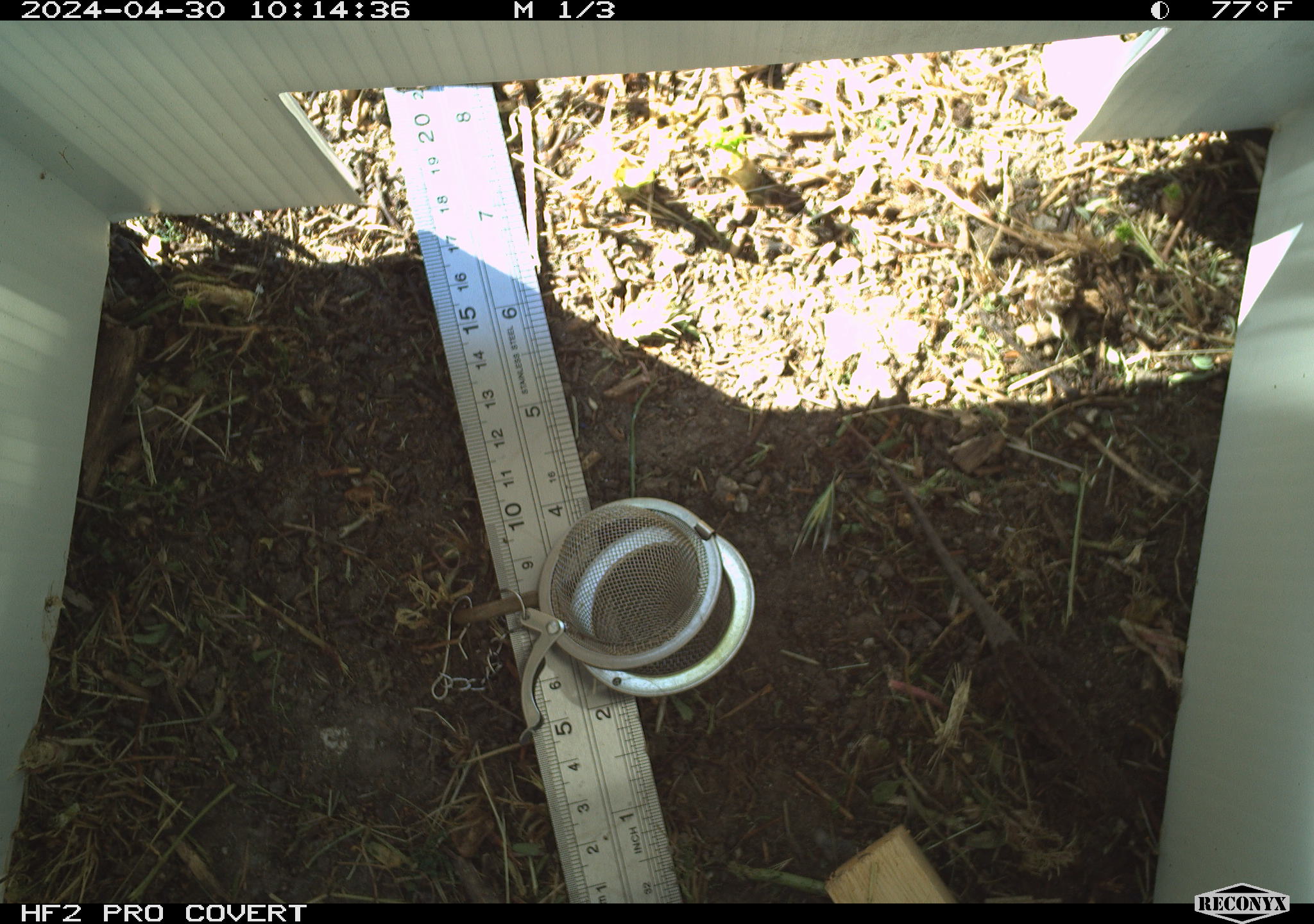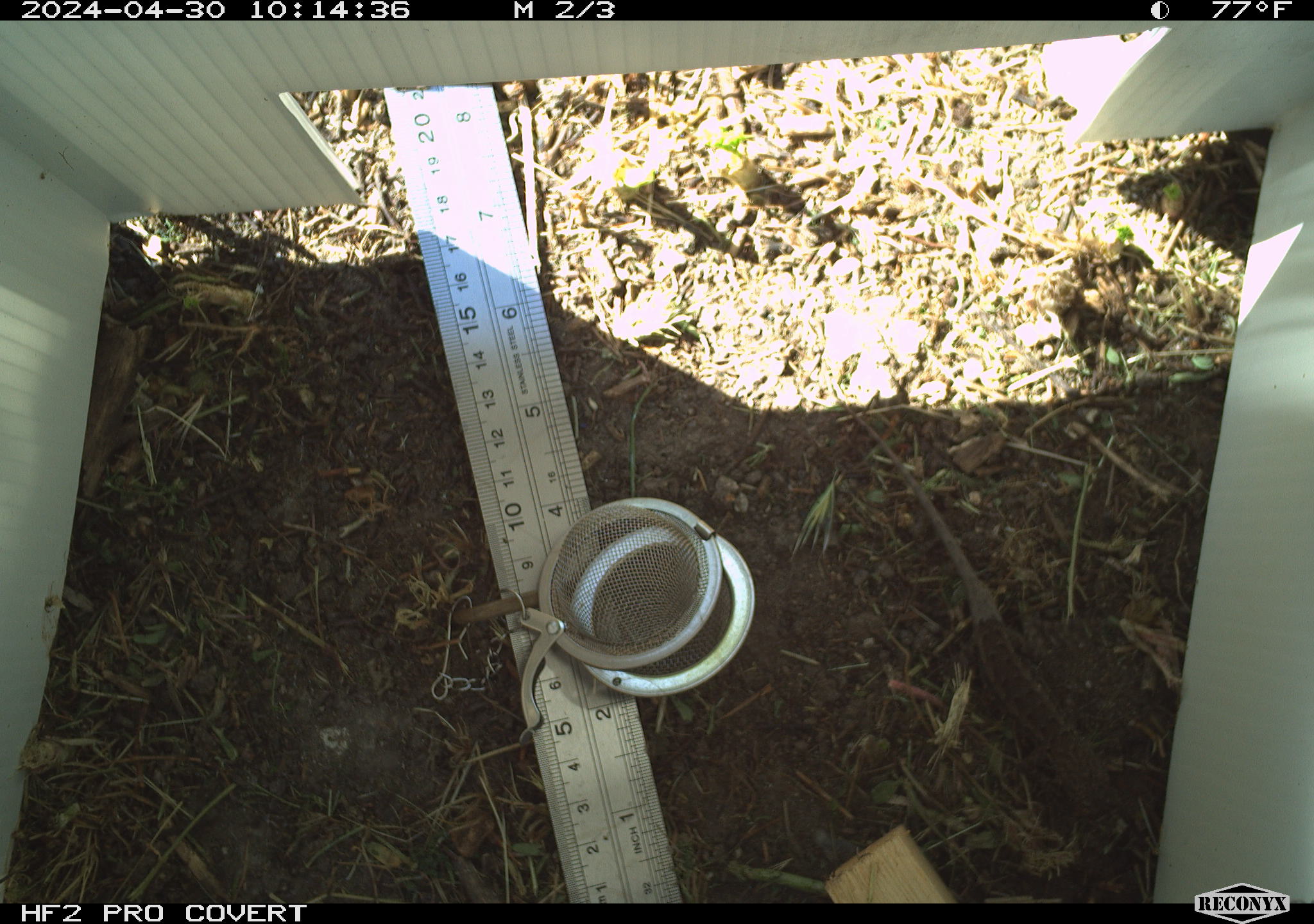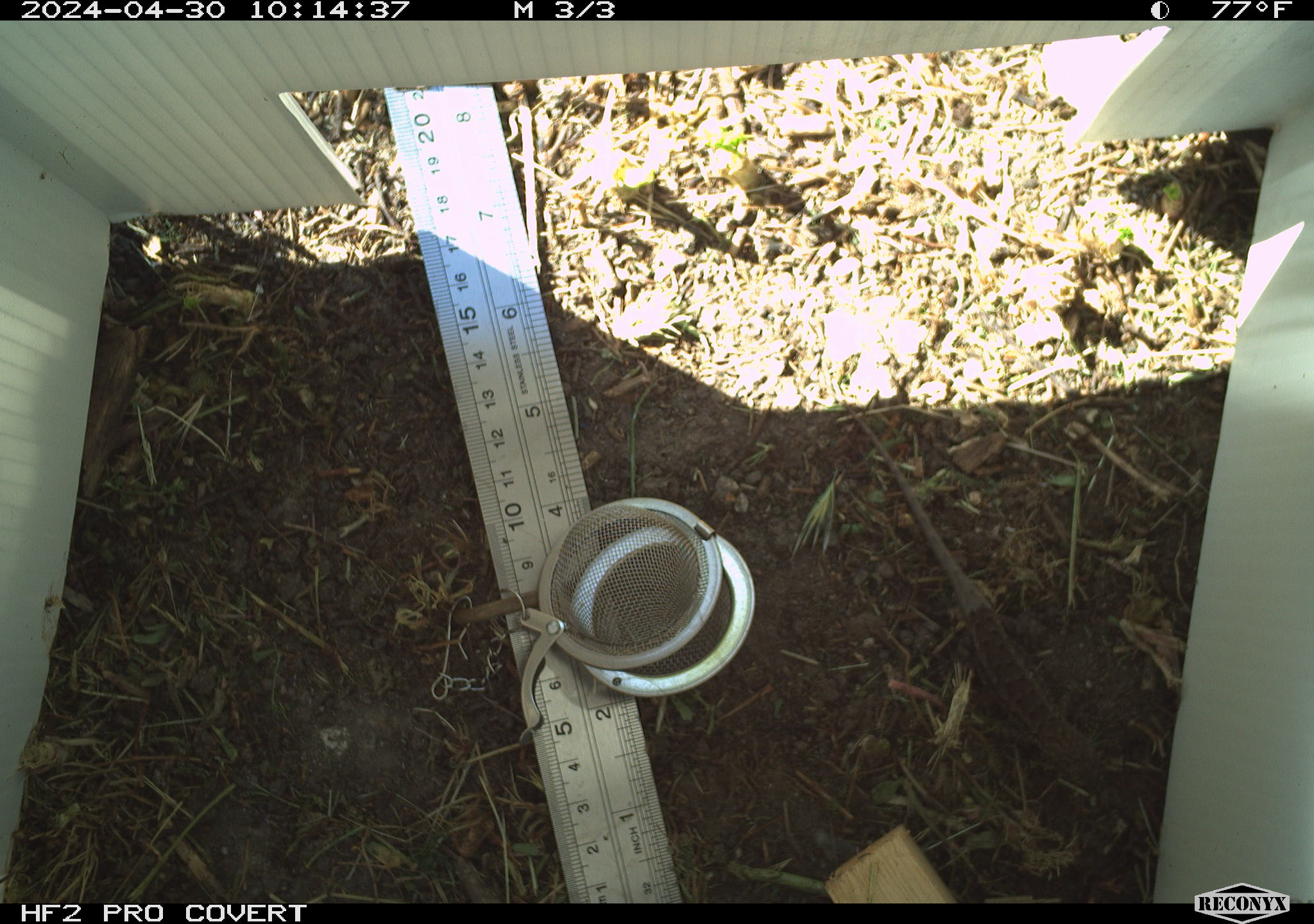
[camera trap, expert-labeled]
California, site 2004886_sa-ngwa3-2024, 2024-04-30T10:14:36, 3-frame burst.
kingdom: Animalia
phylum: Chordata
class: Reptilia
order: Squamata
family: Phrynosomatidae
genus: Sceloporus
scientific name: Sceloporus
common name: spiny lizards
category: sceloporus species